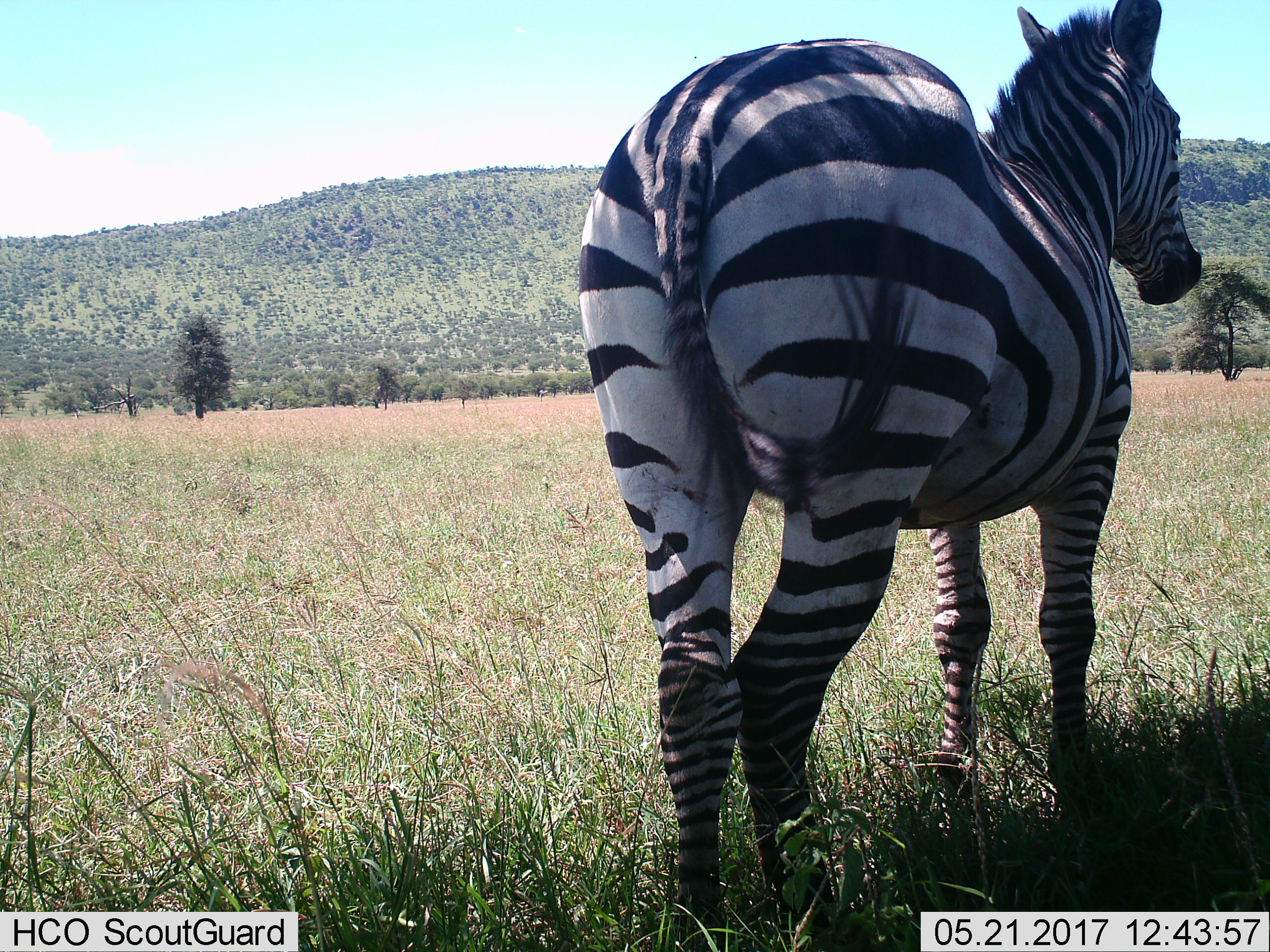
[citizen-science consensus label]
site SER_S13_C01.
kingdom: Animalia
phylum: Chordata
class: Mammalia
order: Perissodactyla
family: Equidae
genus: Equus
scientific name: Equus quagga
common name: plains zebra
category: zebraplains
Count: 1.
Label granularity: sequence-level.